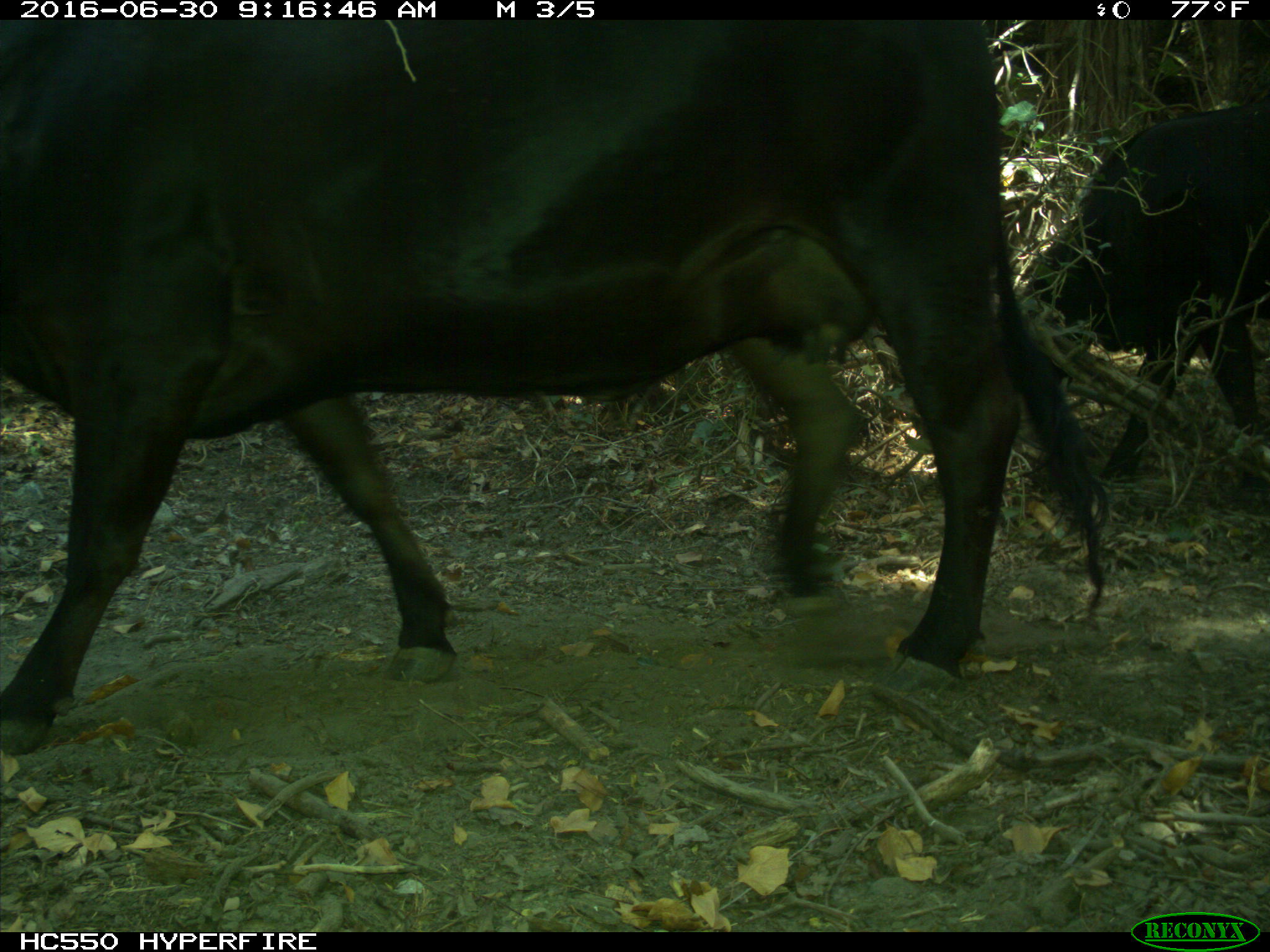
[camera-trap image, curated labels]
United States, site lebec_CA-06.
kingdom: Animalia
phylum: Chordata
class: Mammalia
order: Artiodactyla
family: Bovidae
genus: Bos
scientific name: Bos taurus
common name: domestic cow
Bos taurus (domestic cow).